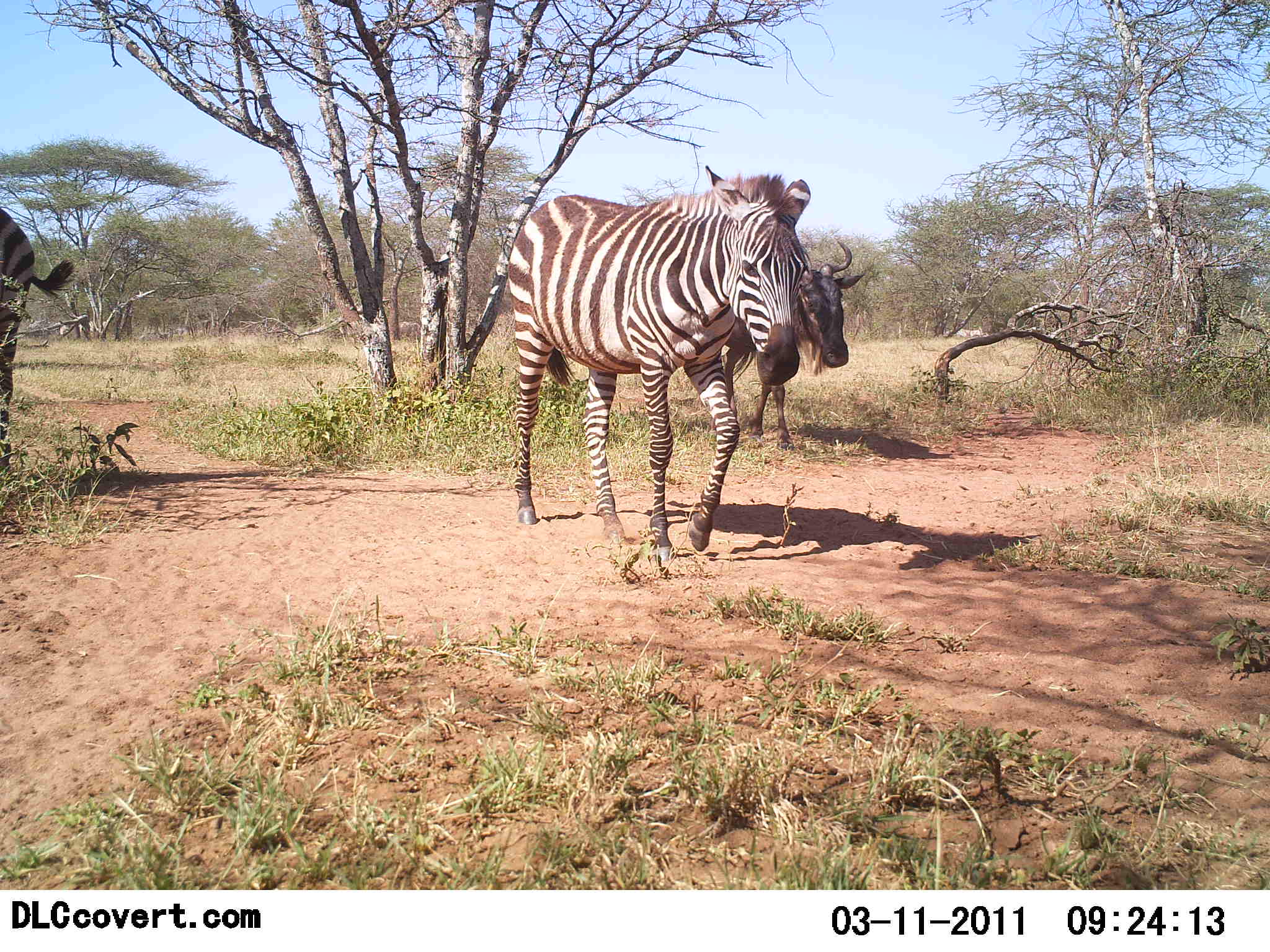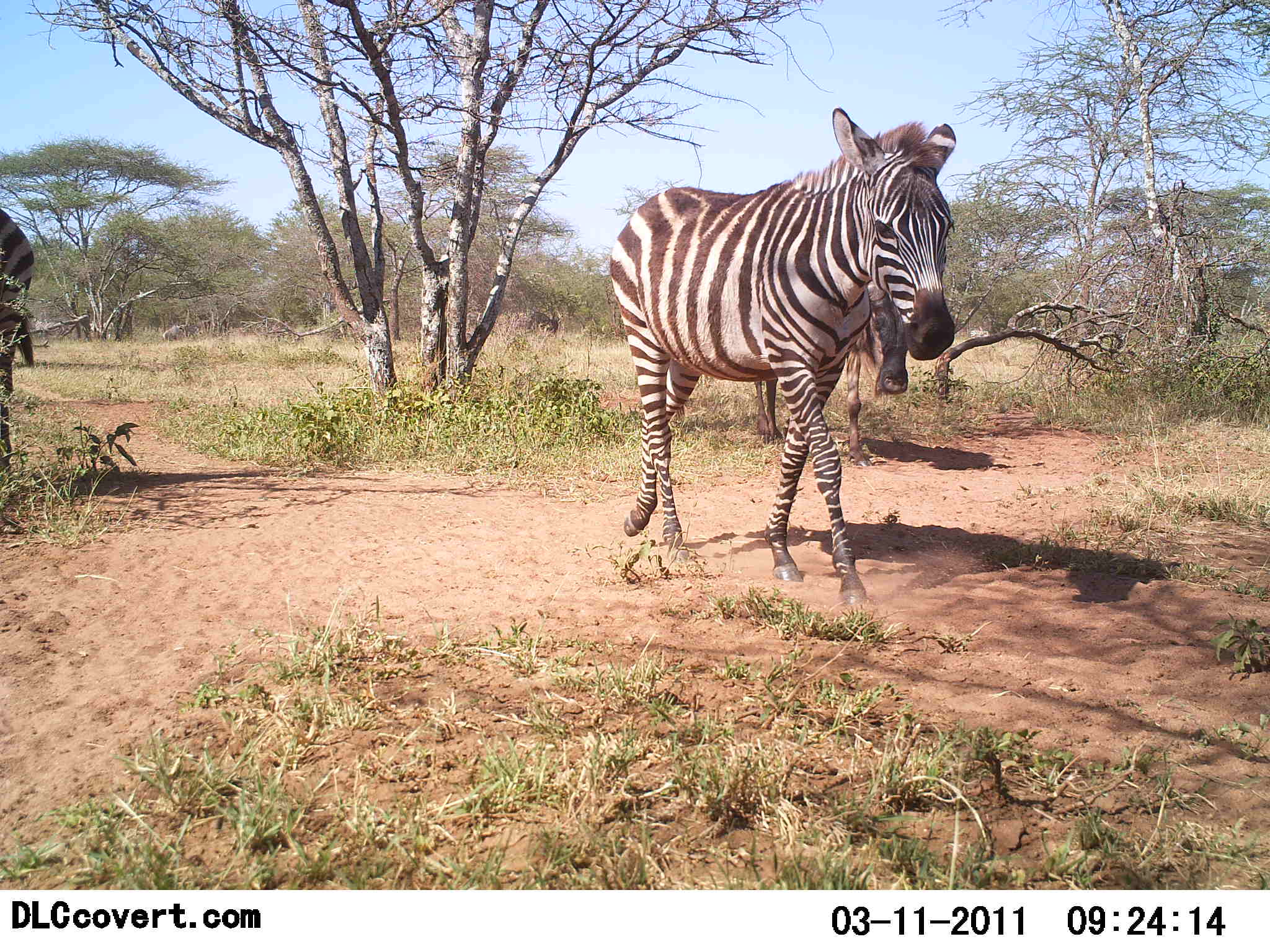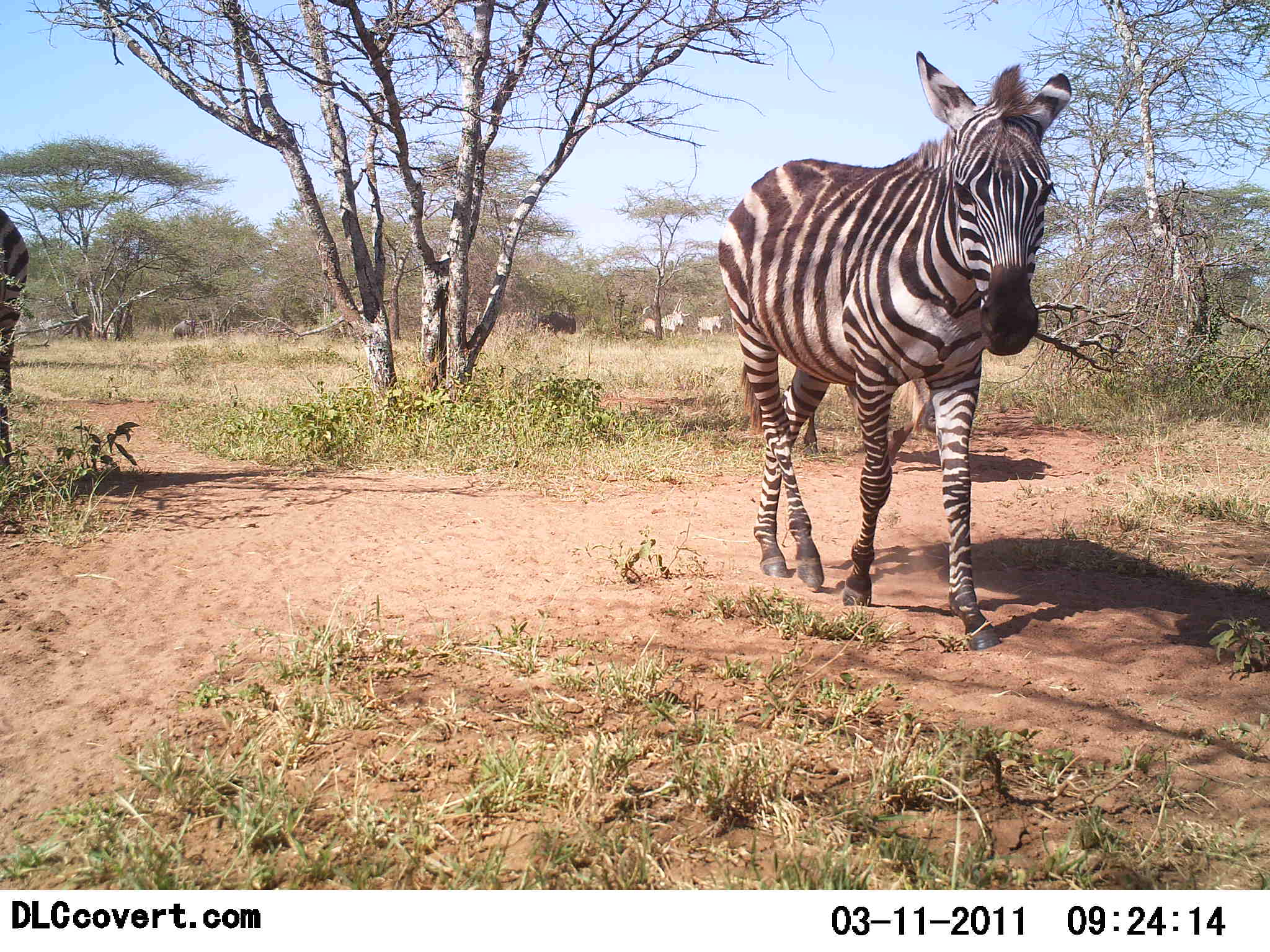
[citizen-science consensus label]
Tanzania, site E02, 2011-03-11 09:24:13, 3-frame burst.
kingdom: Animalia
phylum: Chordata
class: Mammalia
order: Artiodactyla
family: Bovidae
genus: Connochaetes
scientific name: Connochaetes taurinus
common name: blue wildebeest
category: wildebeest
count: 1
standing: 15%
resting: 0%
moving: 85%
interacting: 0%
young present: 0%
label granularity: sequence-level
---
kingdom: Animalia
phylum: Chordata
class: Mammalia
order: Perissodactyla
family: Equidae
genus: Equus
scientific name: Equus quagga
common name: plains zebra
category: zebra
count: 2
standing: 23%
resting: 0%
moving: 95%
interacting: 0%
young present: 0%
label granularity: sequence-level